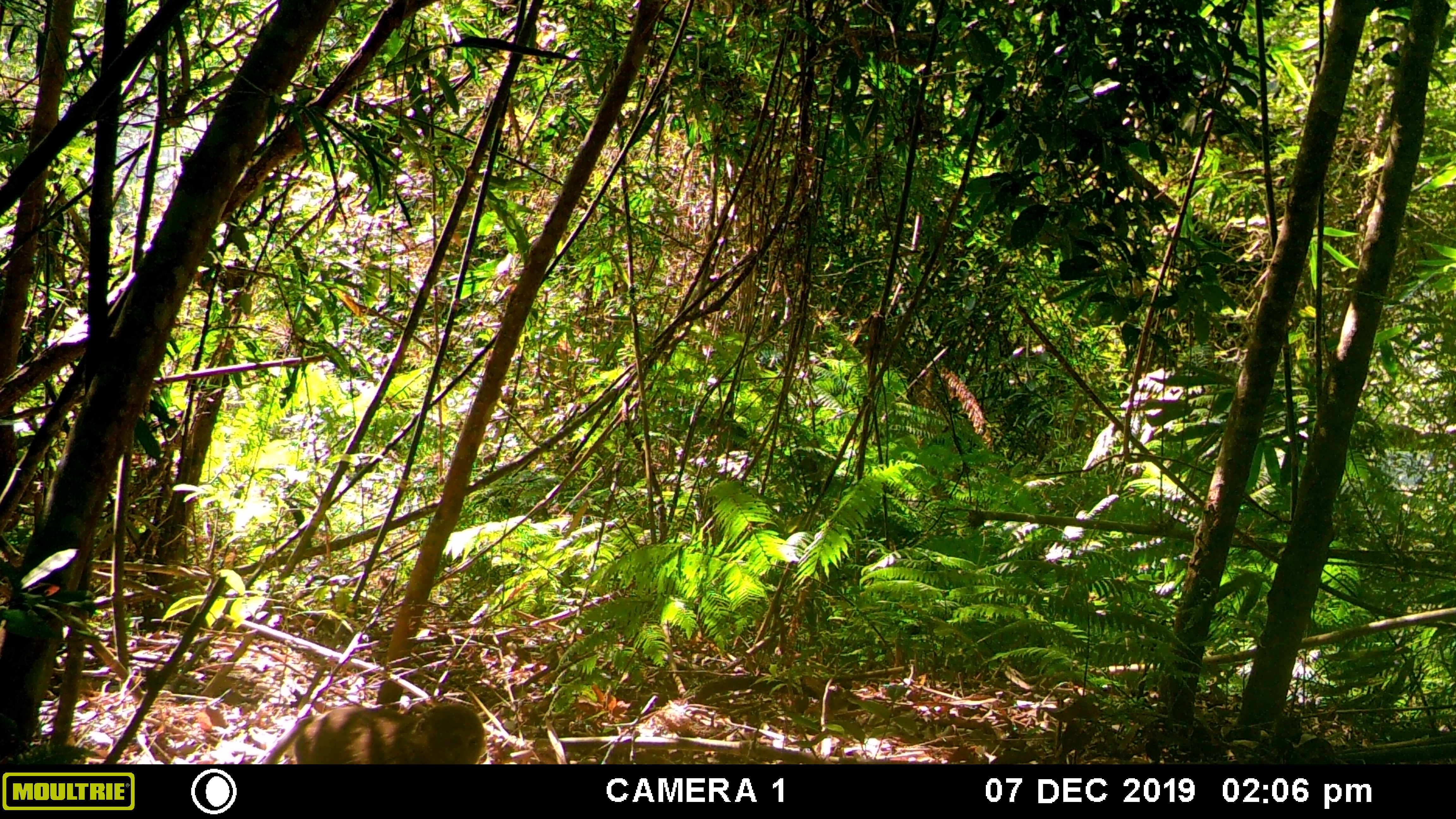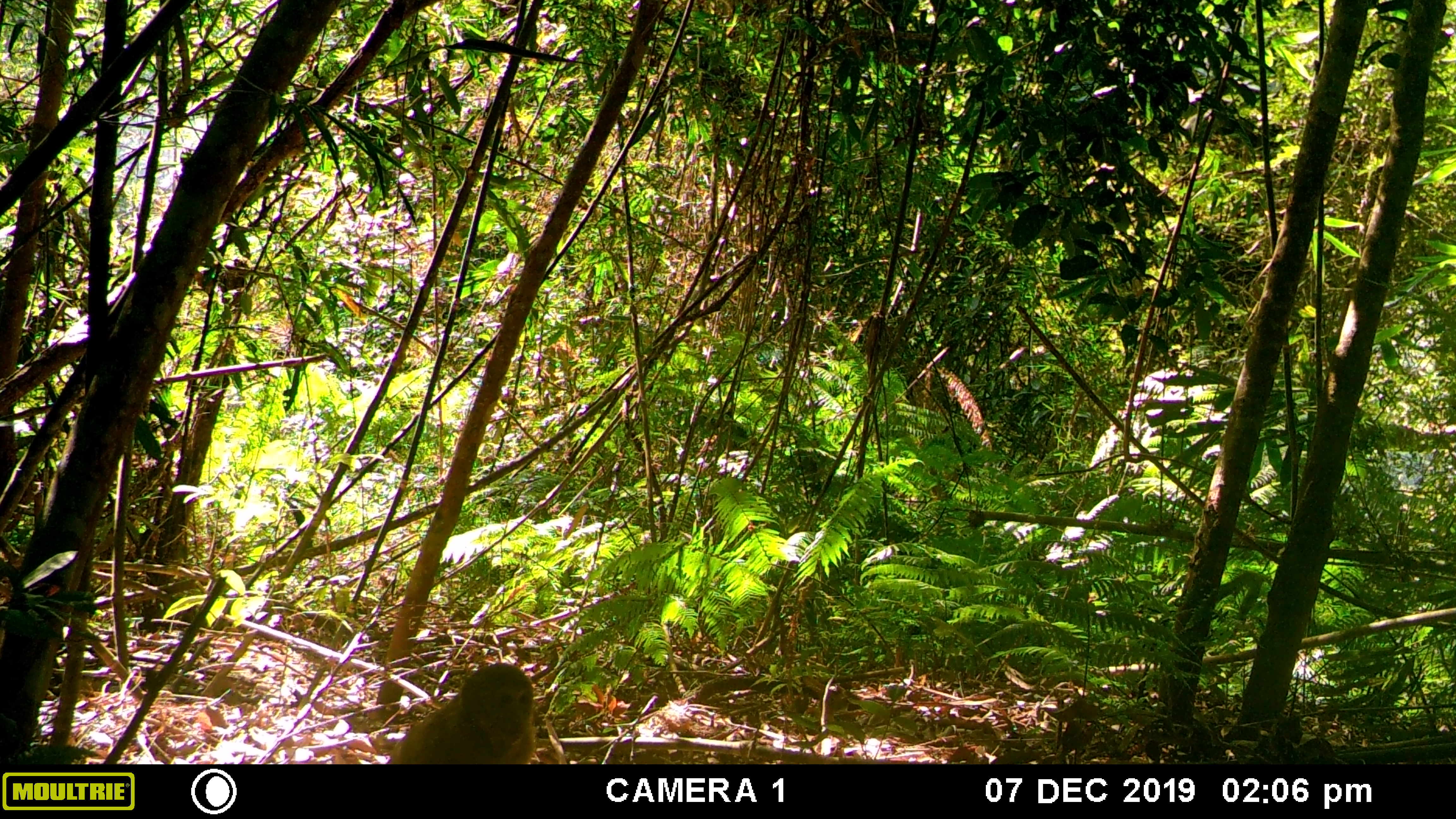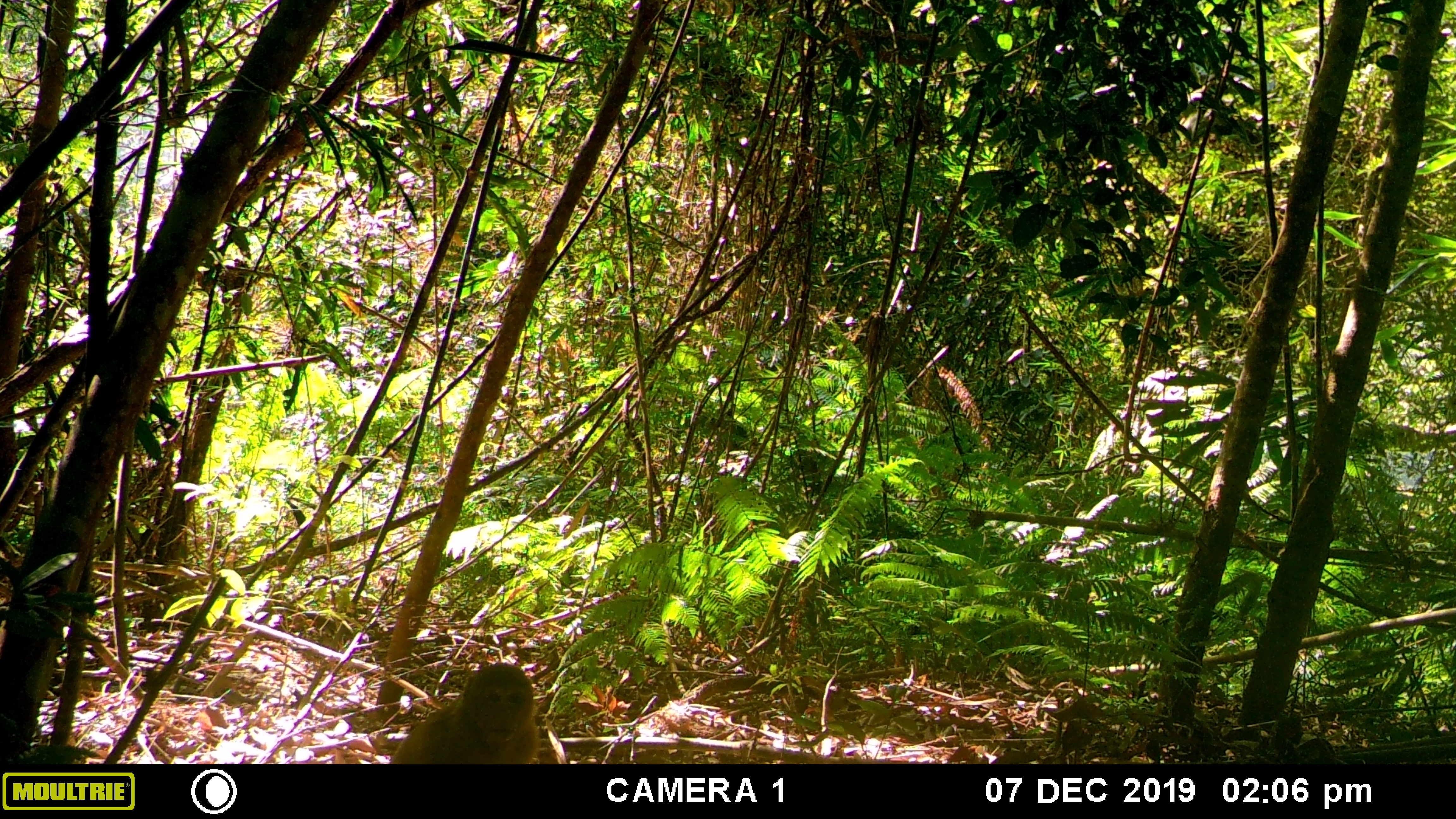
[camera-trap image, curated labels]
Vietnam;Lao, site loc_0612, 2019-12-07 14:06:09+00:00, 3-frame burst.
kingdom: Animalia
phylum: Chordata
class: Mammalia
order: Primates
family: Cercopithecidae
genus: Macaca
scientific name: Macaca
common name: macaque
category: unidentified macaque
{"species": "unidentified macaque (macaque) (Macaca)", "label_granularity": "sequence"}